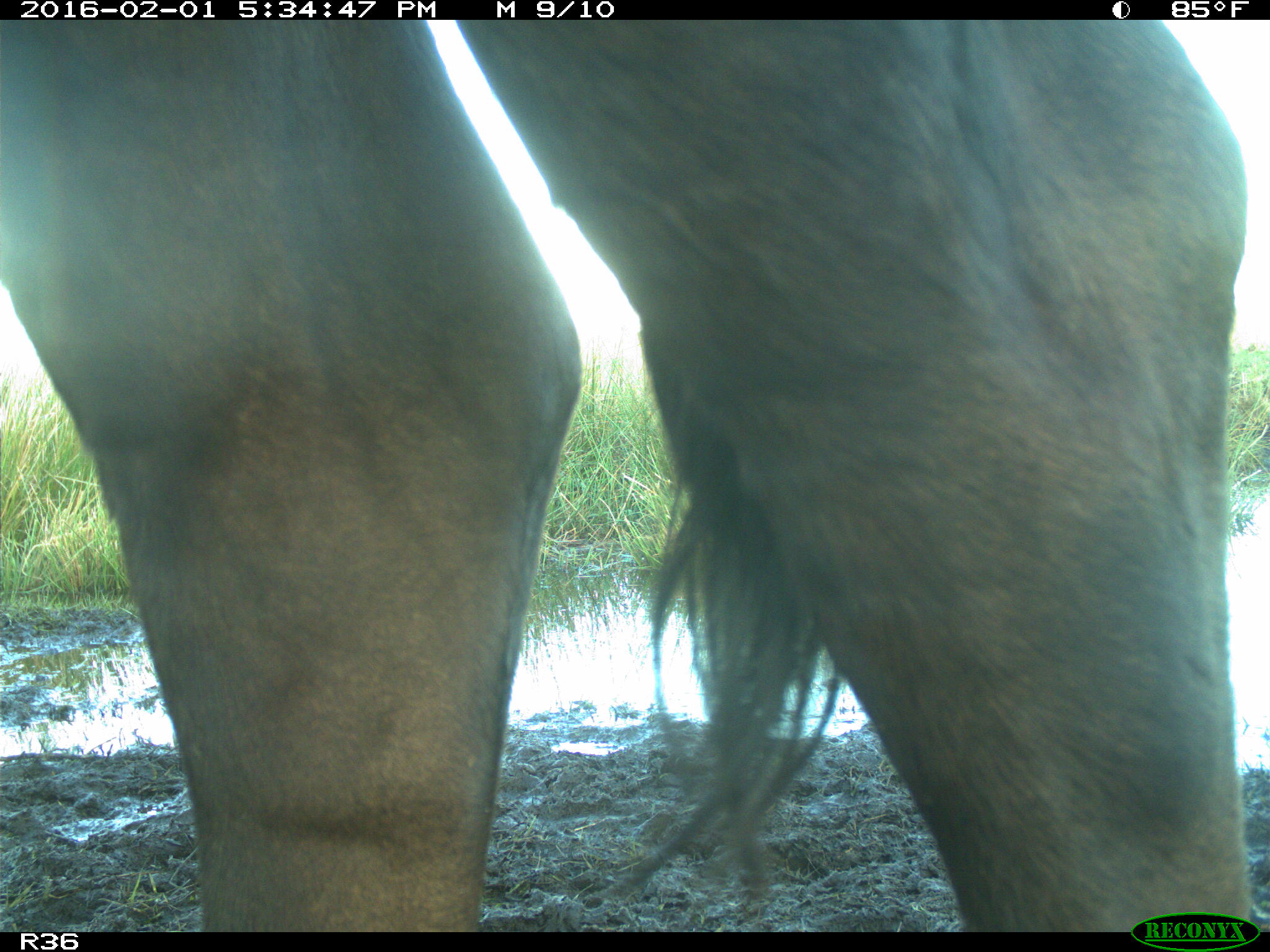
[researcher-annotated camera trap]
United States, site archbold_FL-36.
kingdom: Animalia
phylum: Chordata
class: Mammalia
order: Artiodactyla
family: Bovidae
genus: Bos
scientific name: Bos taurus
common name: domestic cow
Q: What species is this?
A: Bos taurus (domestic cow).